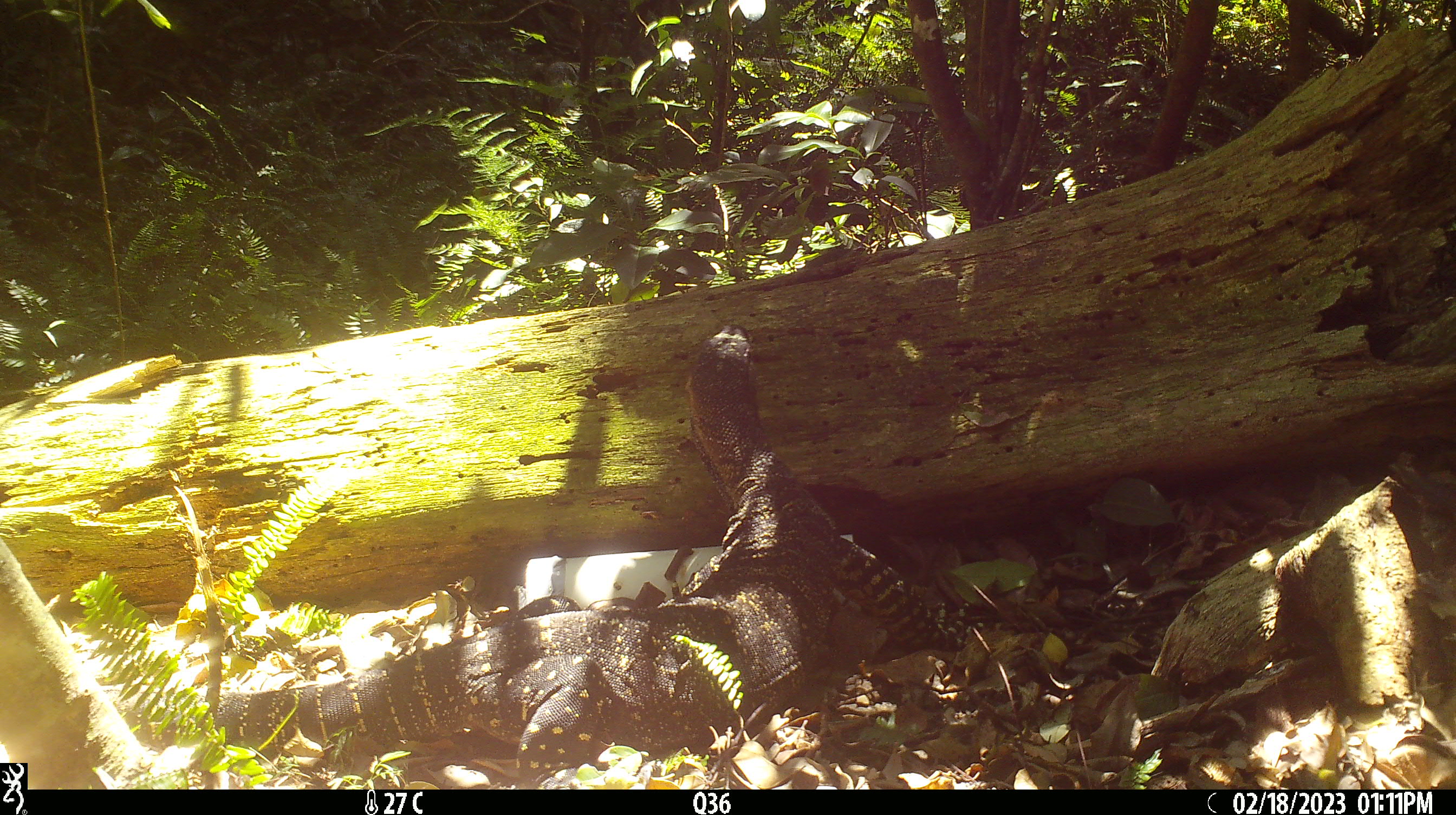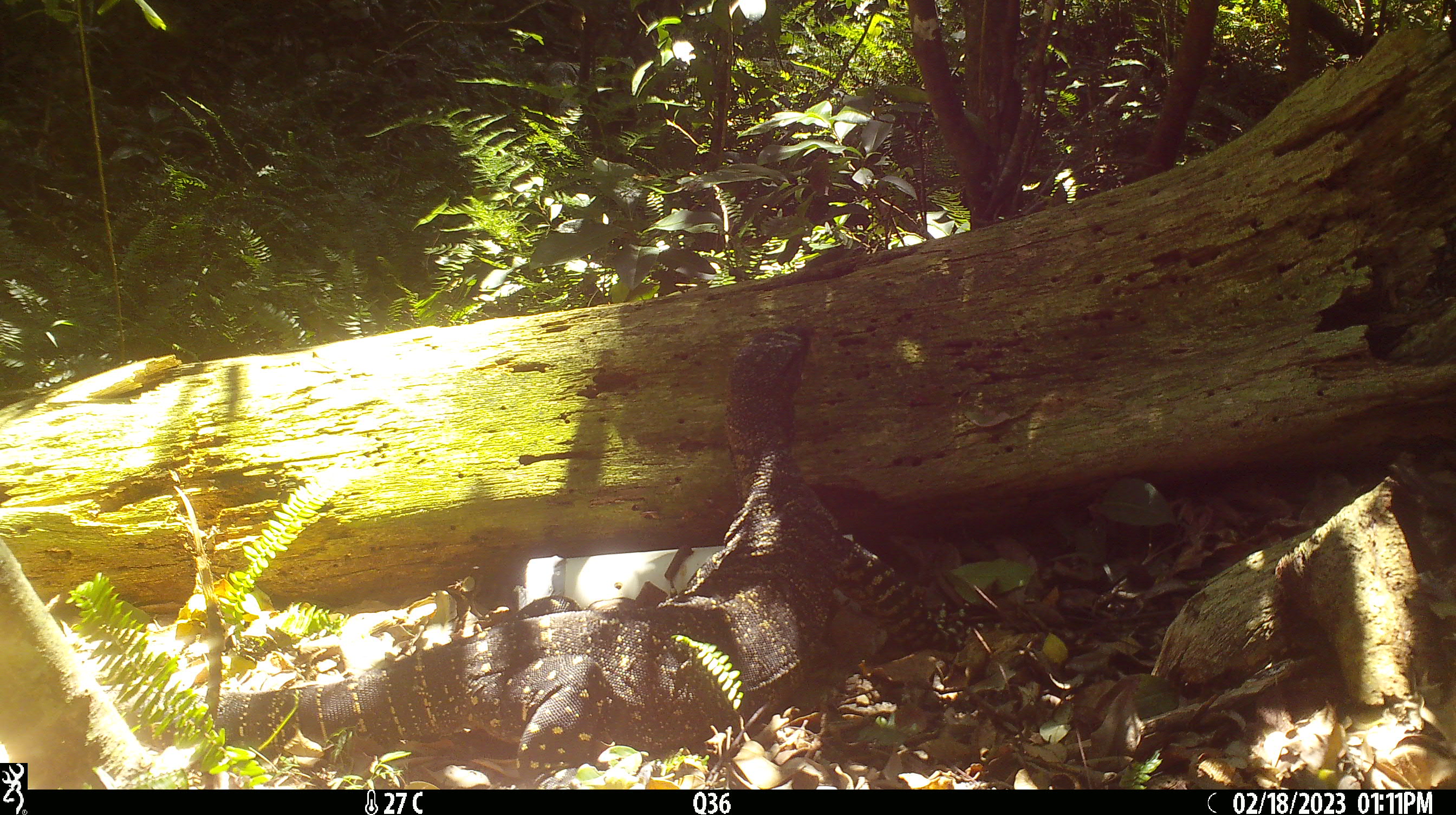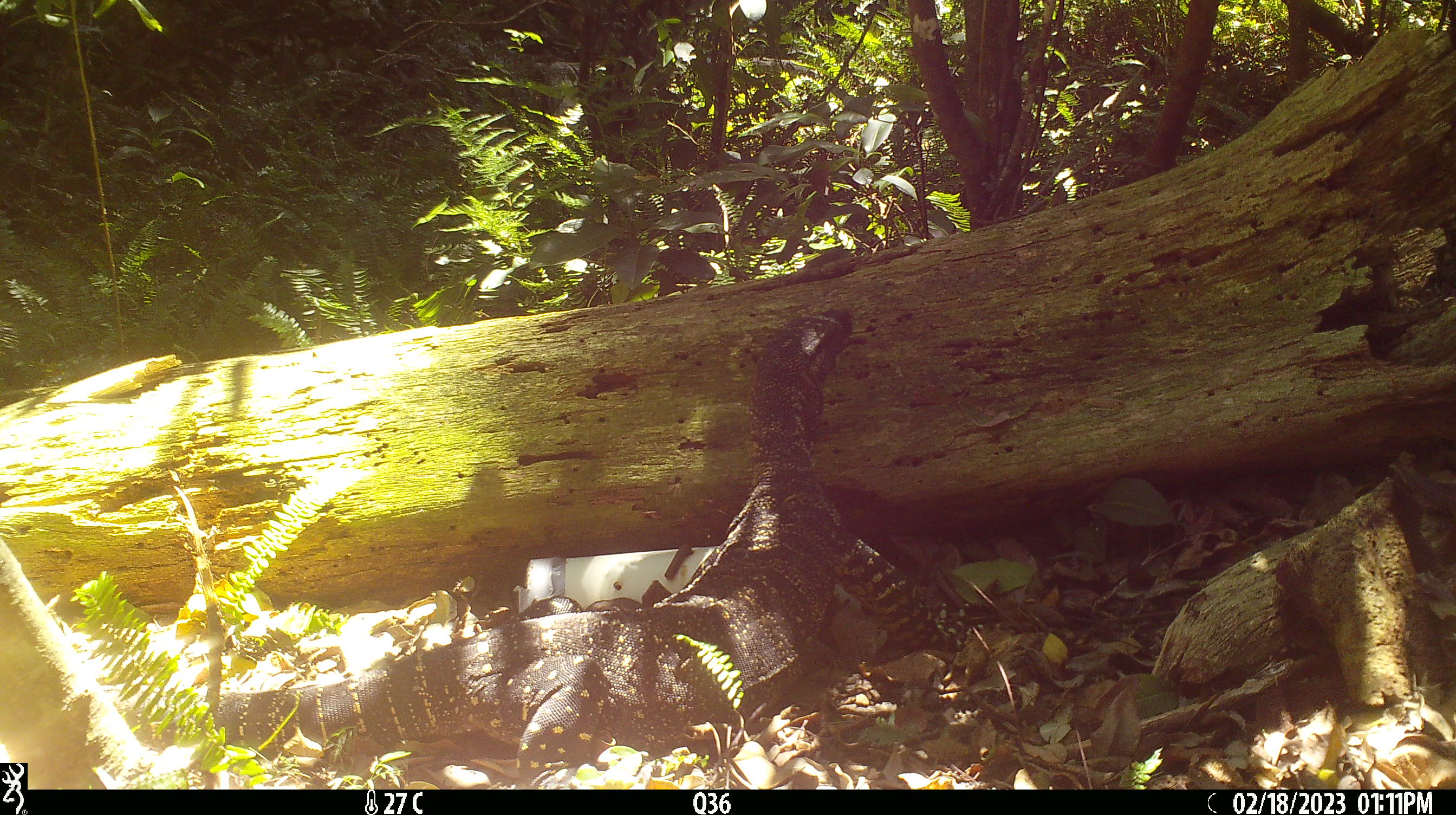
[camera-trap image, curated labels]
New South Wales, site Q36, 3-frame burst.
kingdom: Animalia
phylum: Chordata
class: Reptilia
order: Squamata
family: Varanidae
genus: Varanus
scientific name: Varanus varius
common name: lace monitor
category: goanna